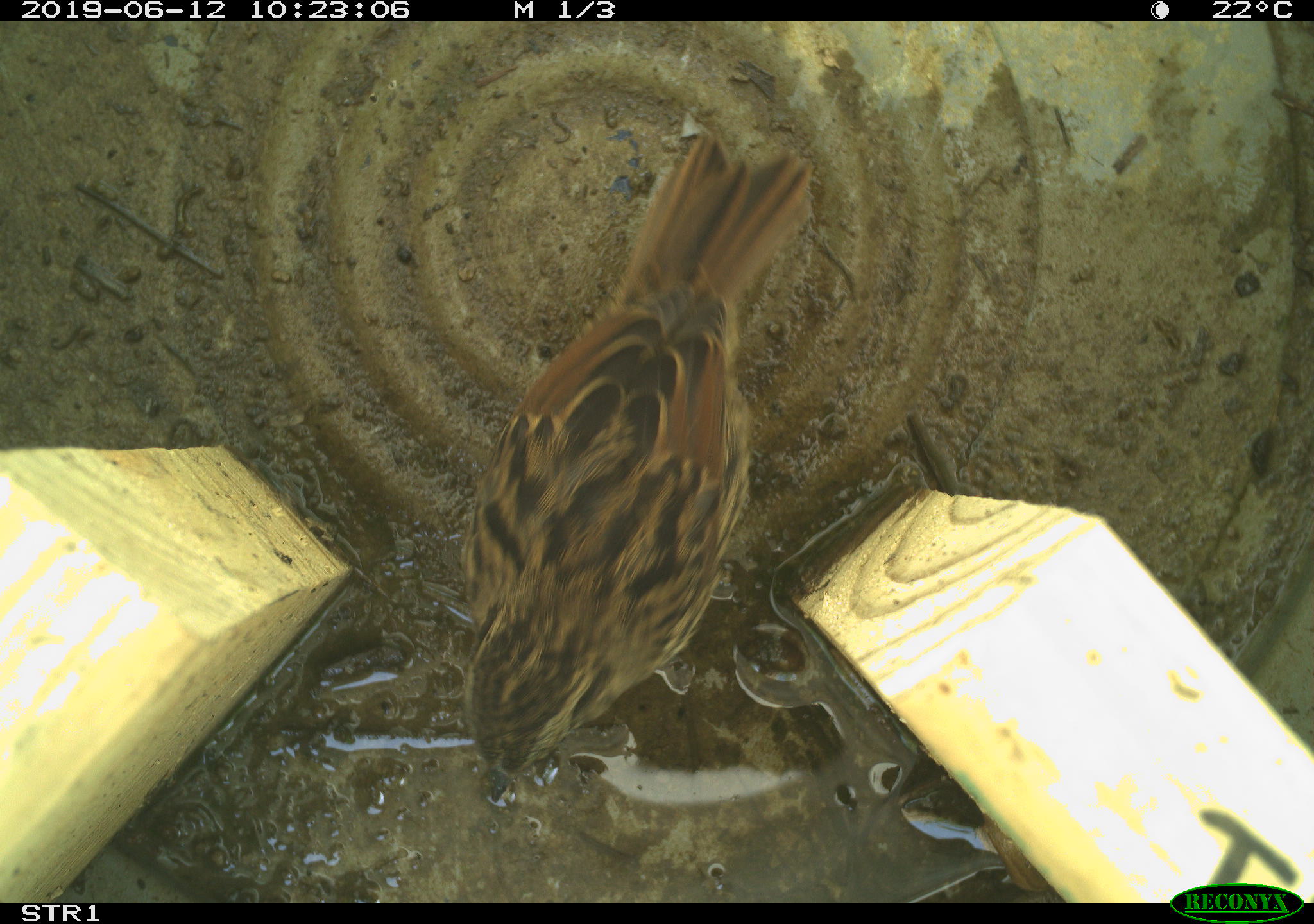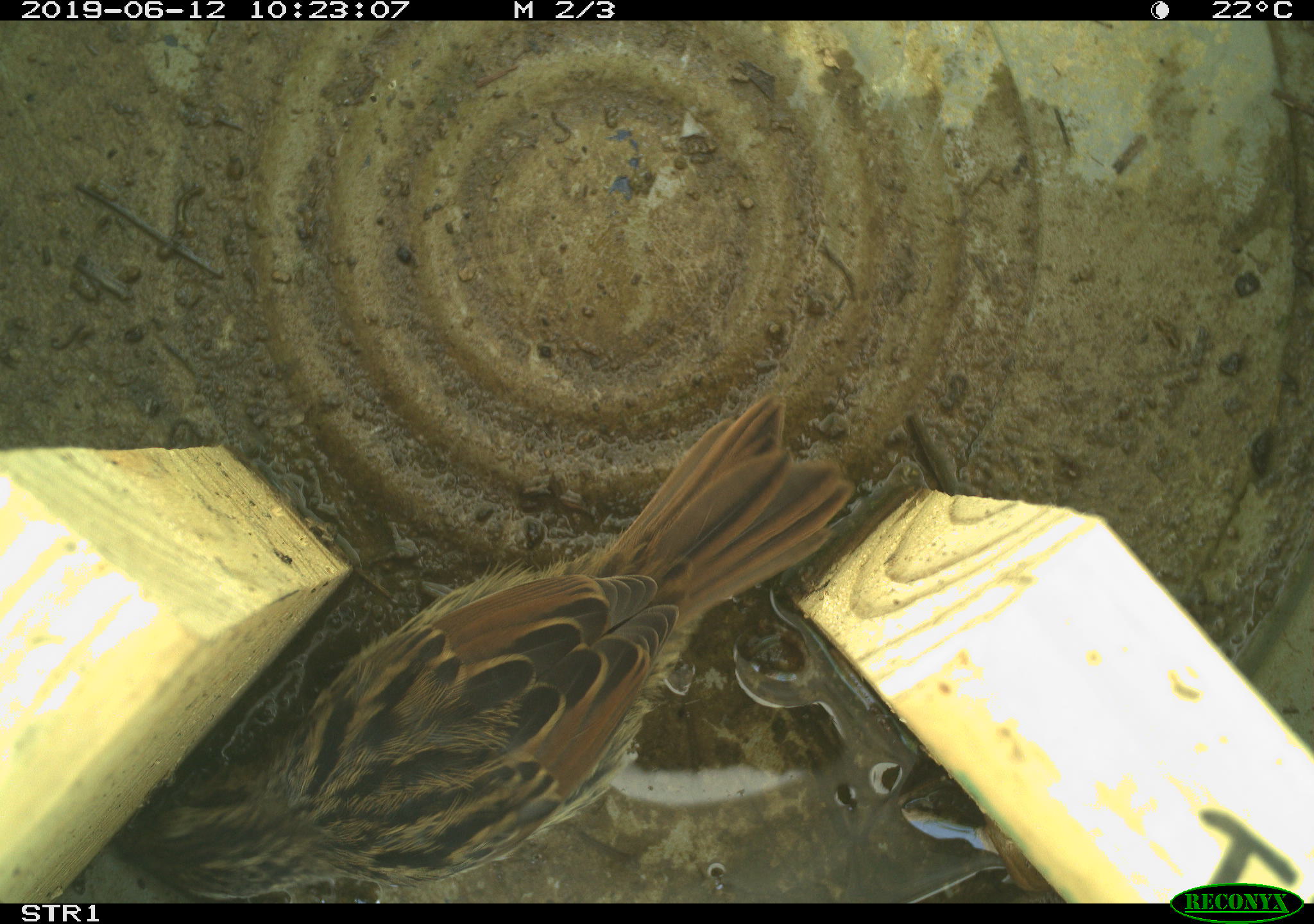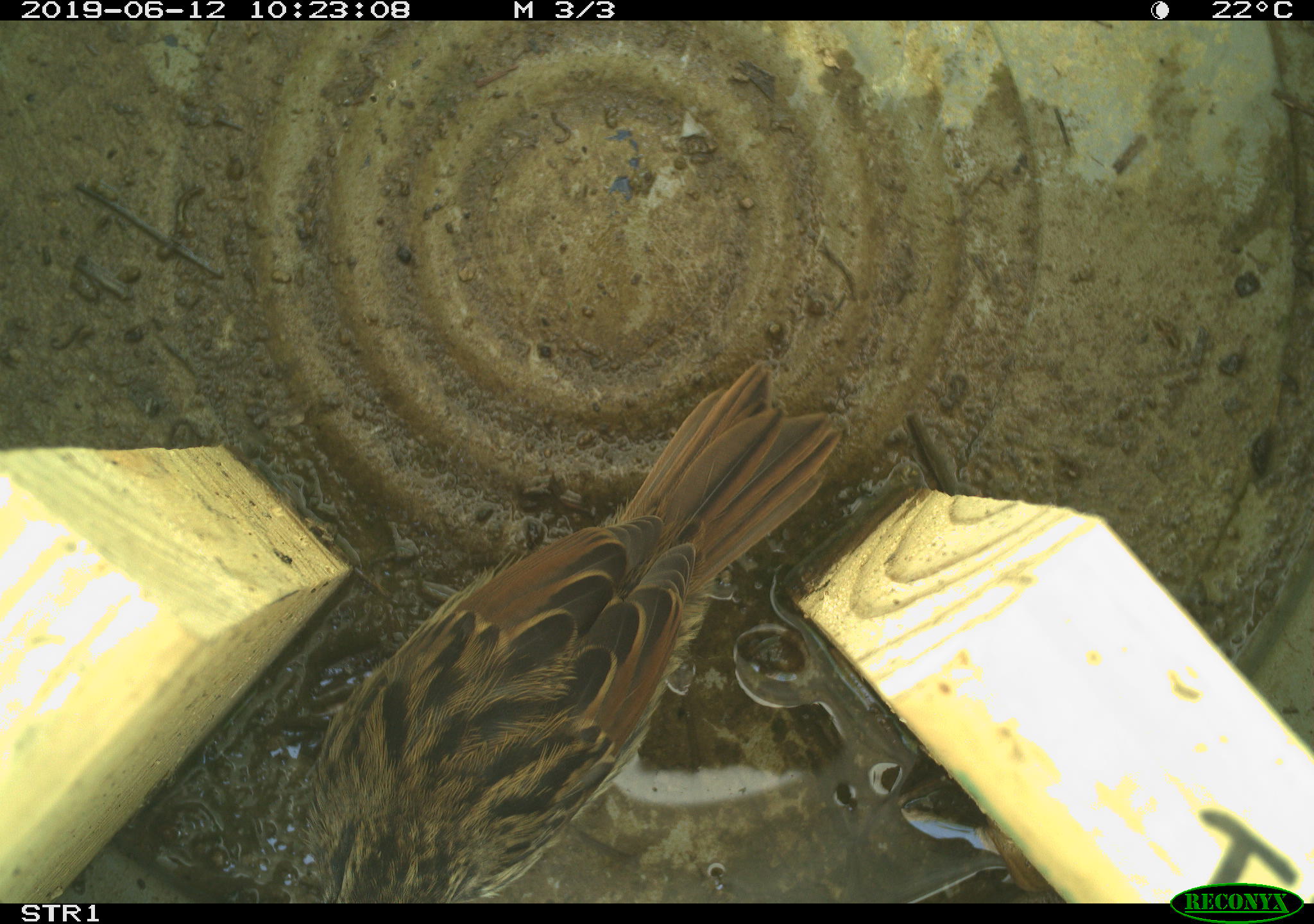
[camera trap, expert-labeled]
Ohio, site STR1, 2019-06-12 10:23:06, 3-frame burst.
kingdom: Animalia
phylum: Chordata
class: Aves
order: Passeriformes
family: Passerellidae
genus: Melospiza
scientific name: Melospiza melodia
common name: song sparrow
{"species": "song sparrow (Melospiza melodia)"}